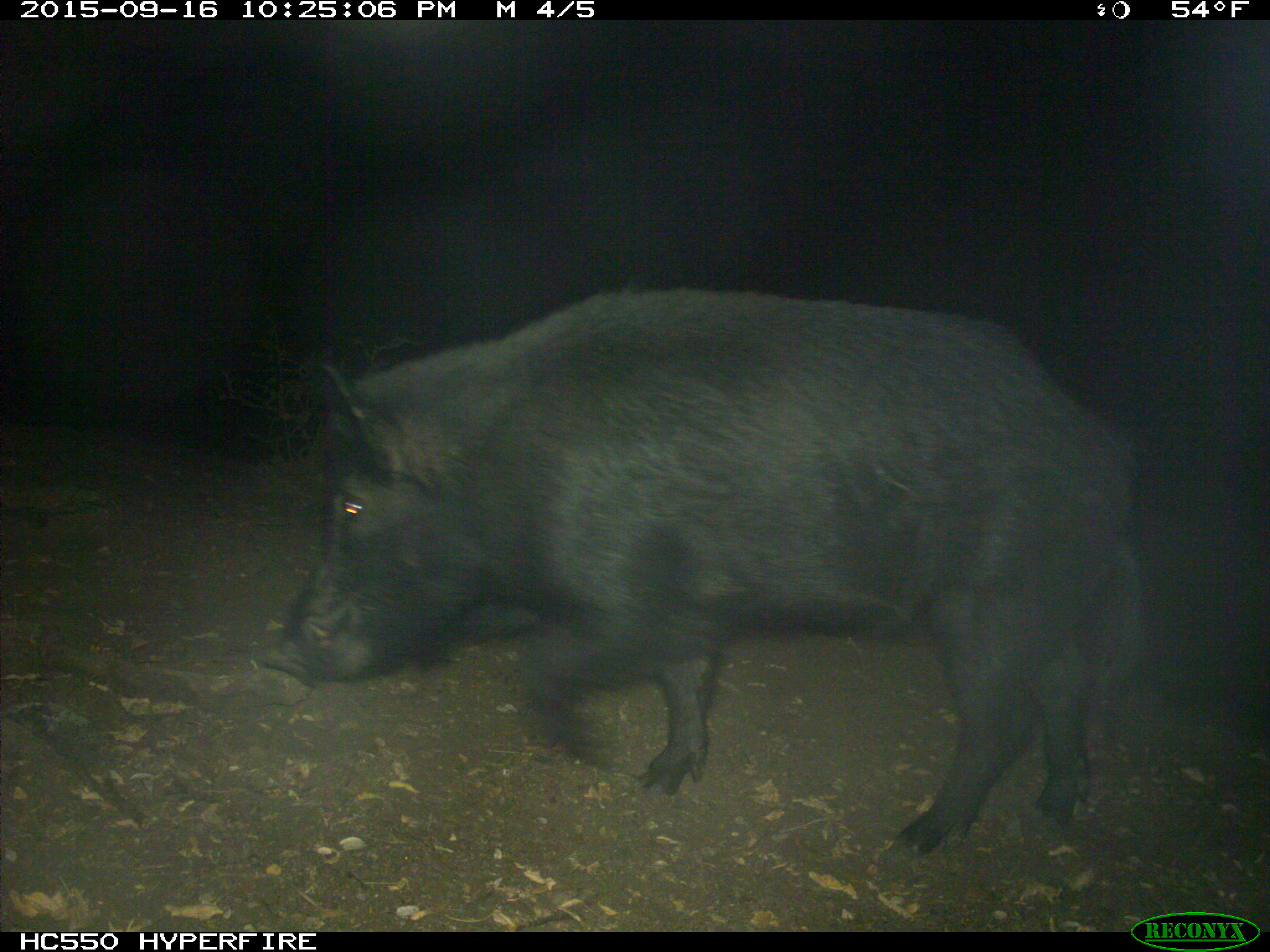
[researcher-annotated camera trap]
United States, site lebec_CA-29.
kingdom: Animalia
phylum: Chordata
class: Mammalia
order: Artiodactyla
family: Suidae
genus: Sus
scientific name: Sus scrofa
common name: wild boar